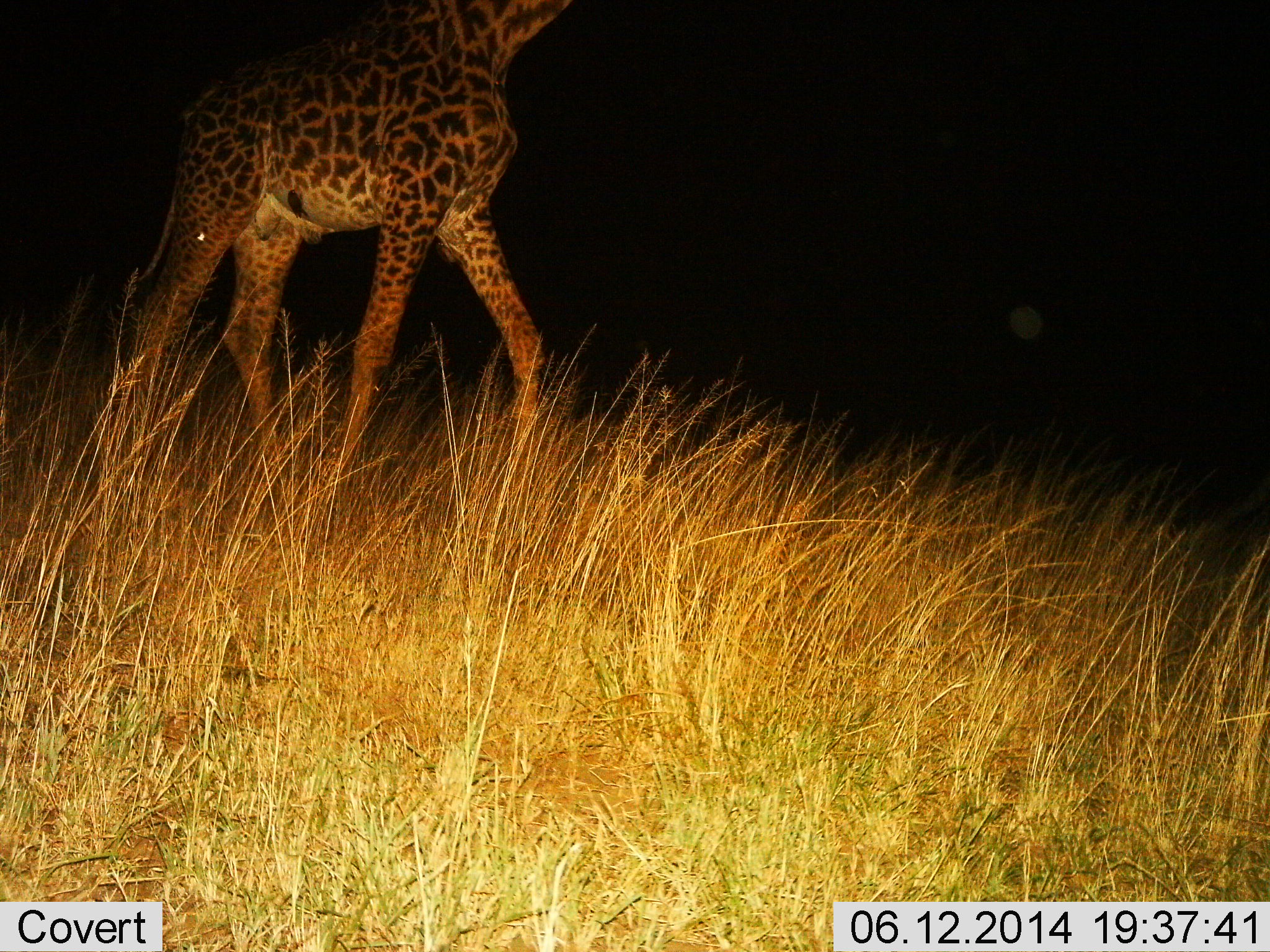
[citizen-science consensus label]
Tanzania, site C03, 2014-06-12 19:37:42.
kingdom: Animalia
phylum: Chordata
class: Mammalia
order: Artiodactyla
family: Giraffidae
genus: Giraffa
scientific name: Giraffa camelopardalis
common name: giraffe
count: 1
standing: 30%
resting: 0%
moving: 70%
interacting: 0%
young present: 0%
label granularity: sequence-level